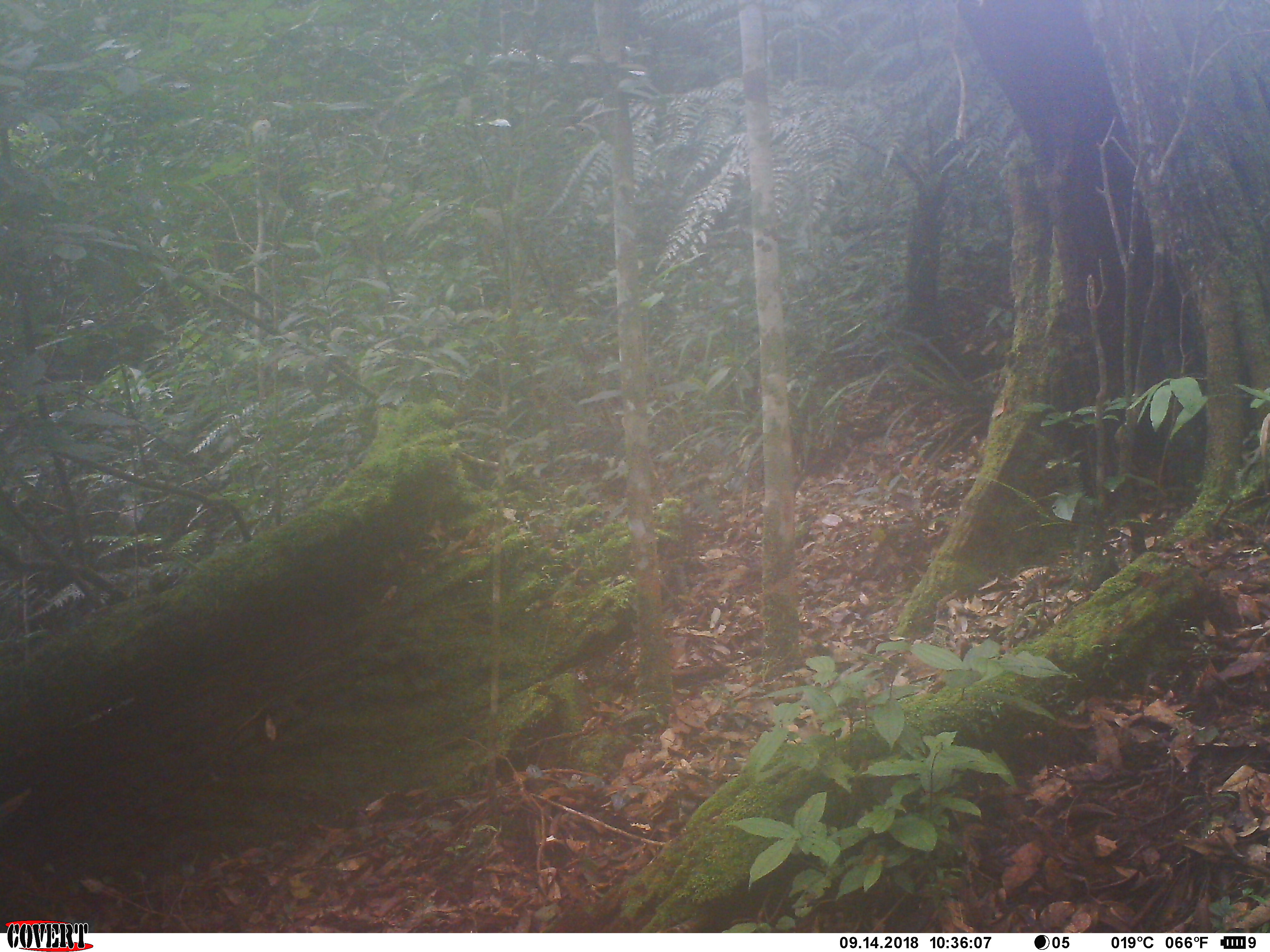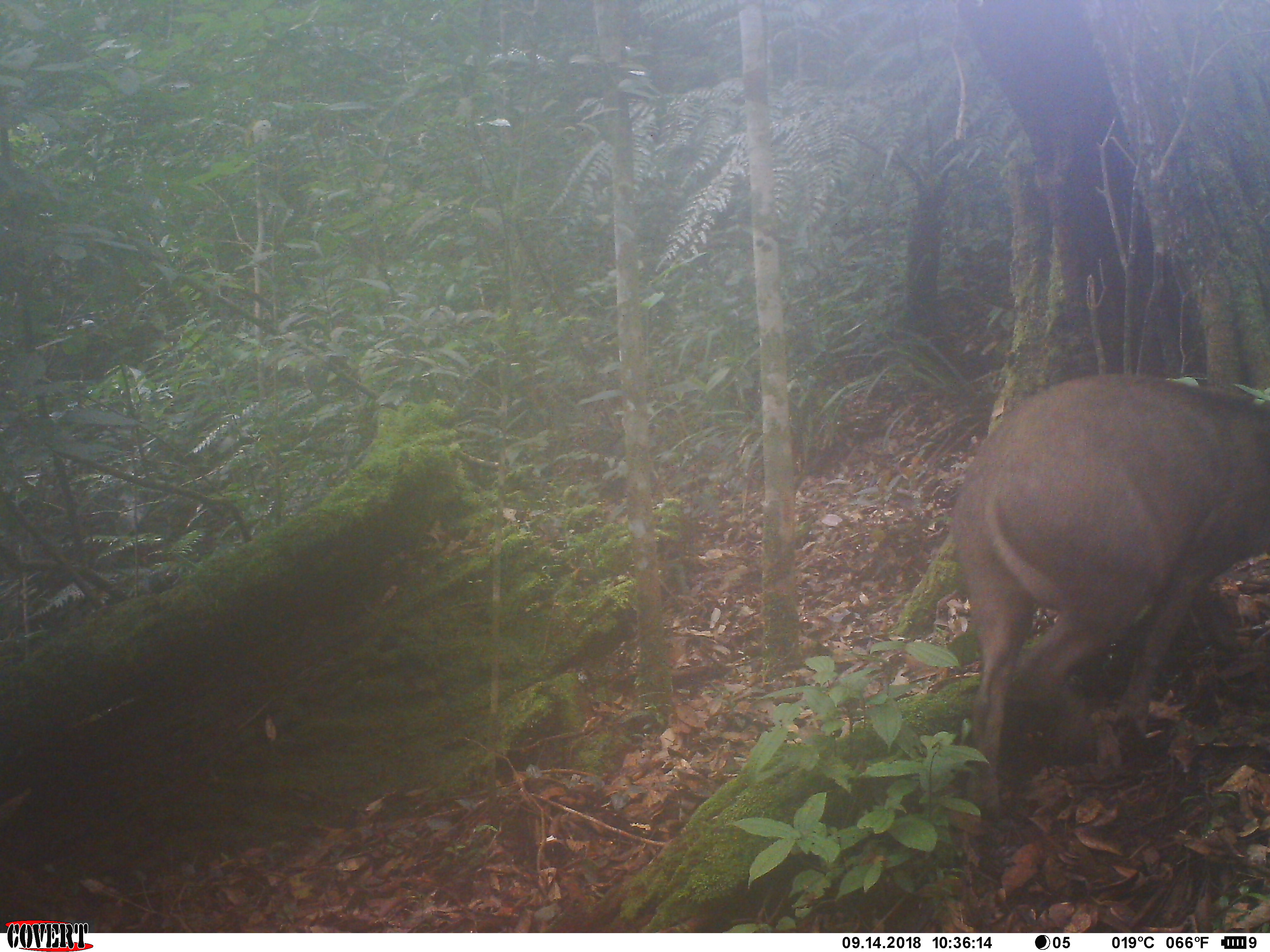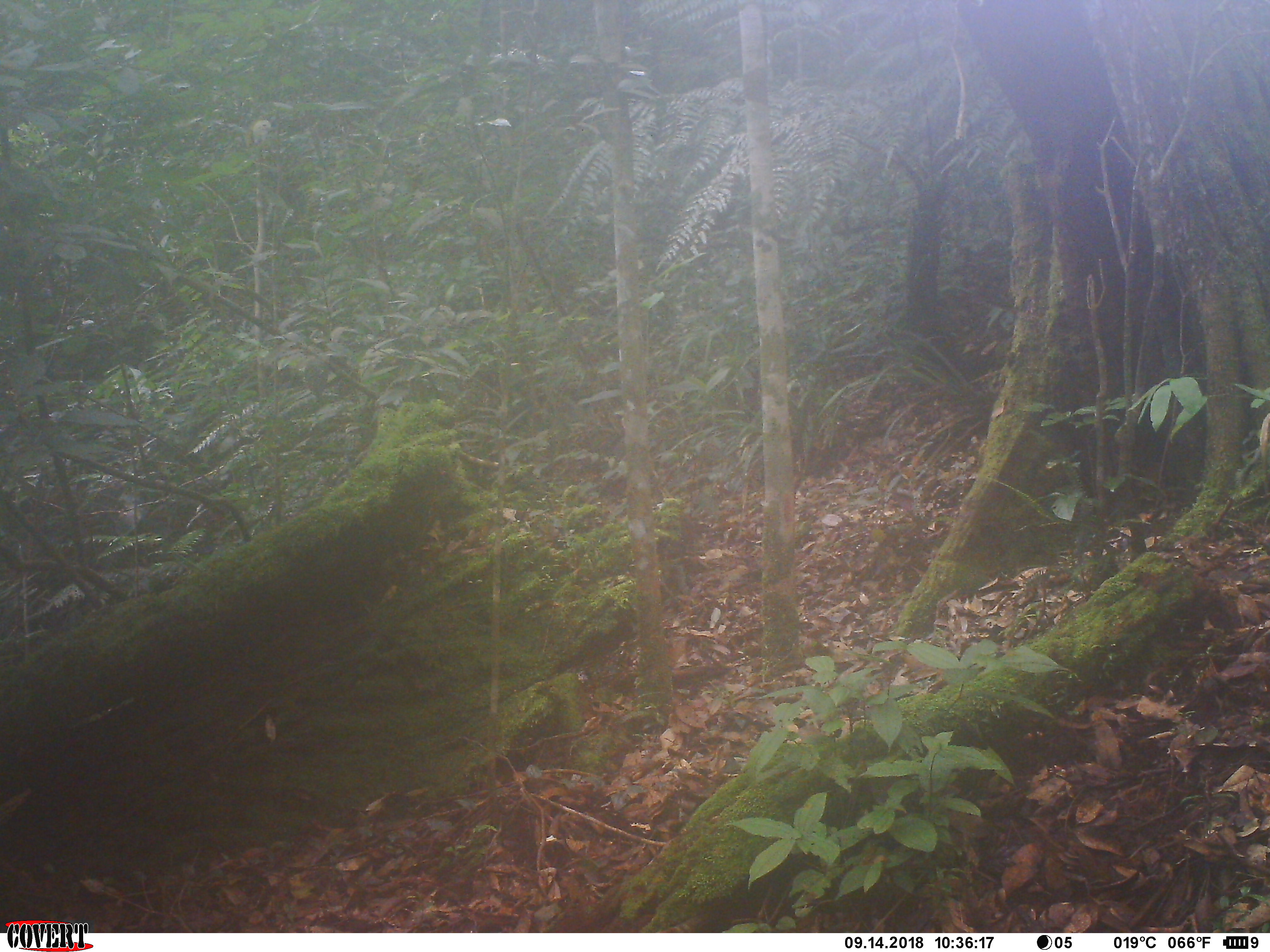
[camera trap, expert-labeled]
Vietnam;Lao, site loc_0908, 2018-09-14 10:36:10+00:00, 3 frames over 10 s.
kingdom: Animalia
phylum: Chordata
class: Mammalia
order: Artiodactyla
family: Suidae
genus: Sus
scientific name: Sus scrofa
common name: eurasian wild pig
Eurasian wild pig (Sus scrofa). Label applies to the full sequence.